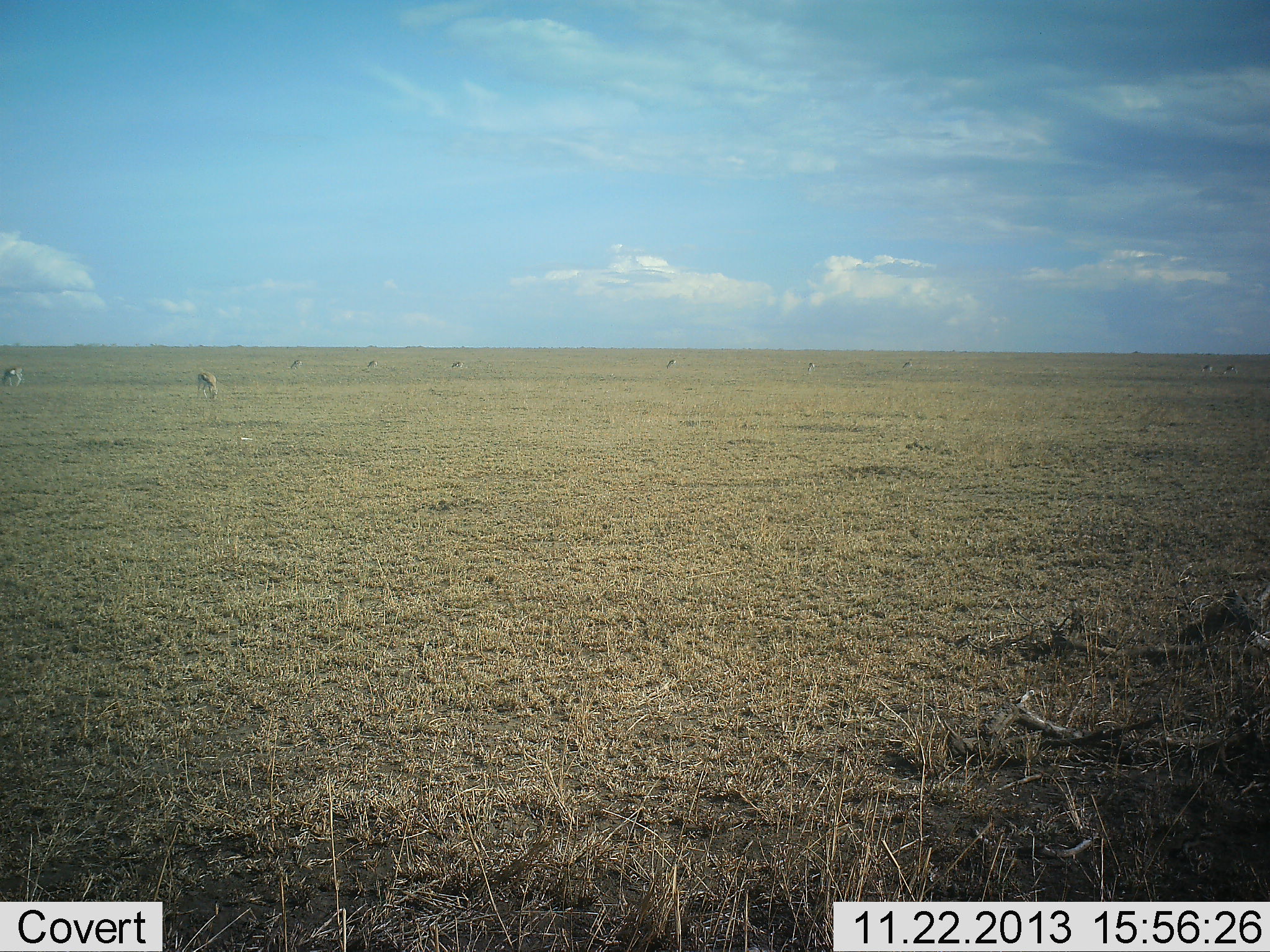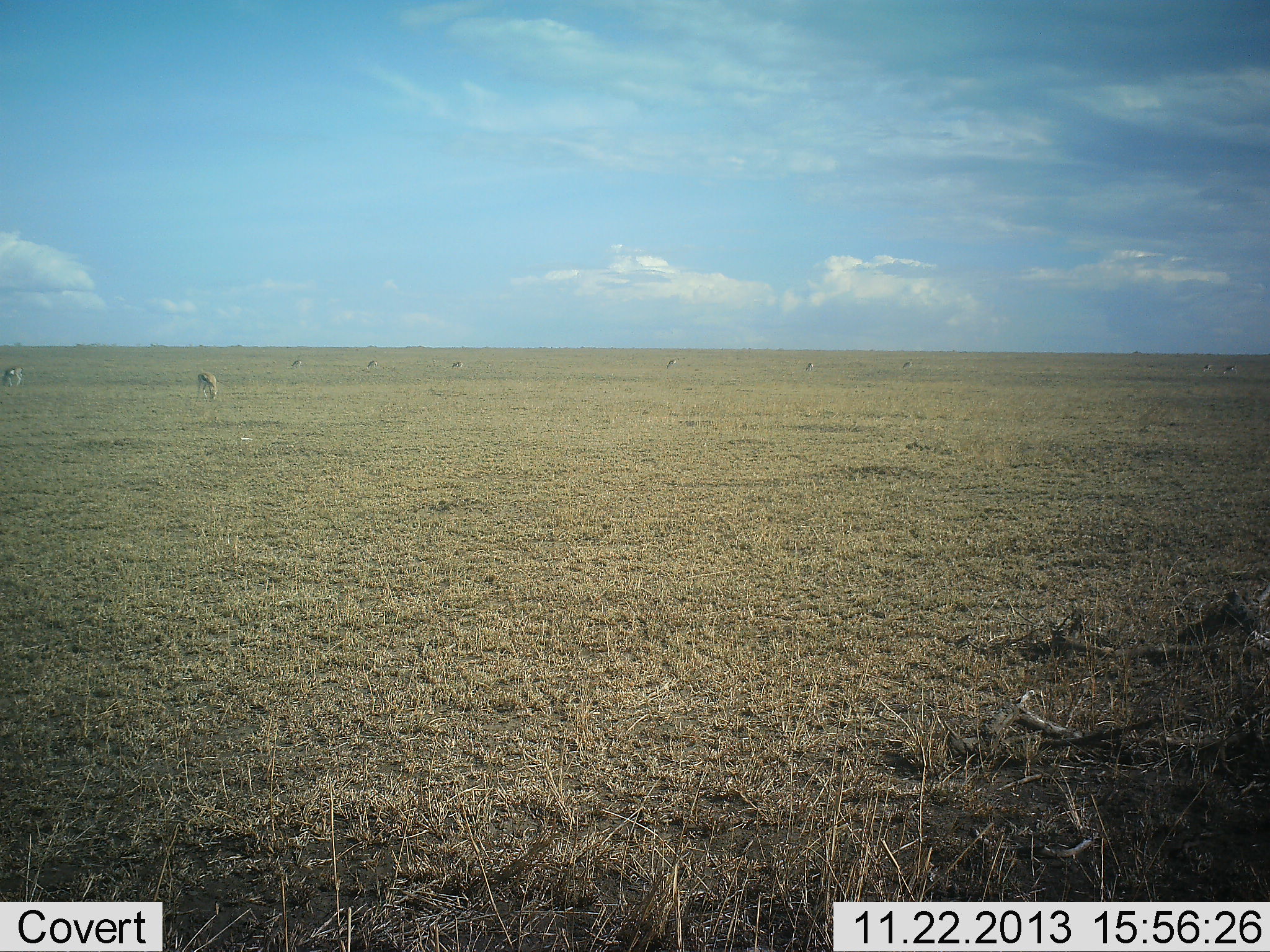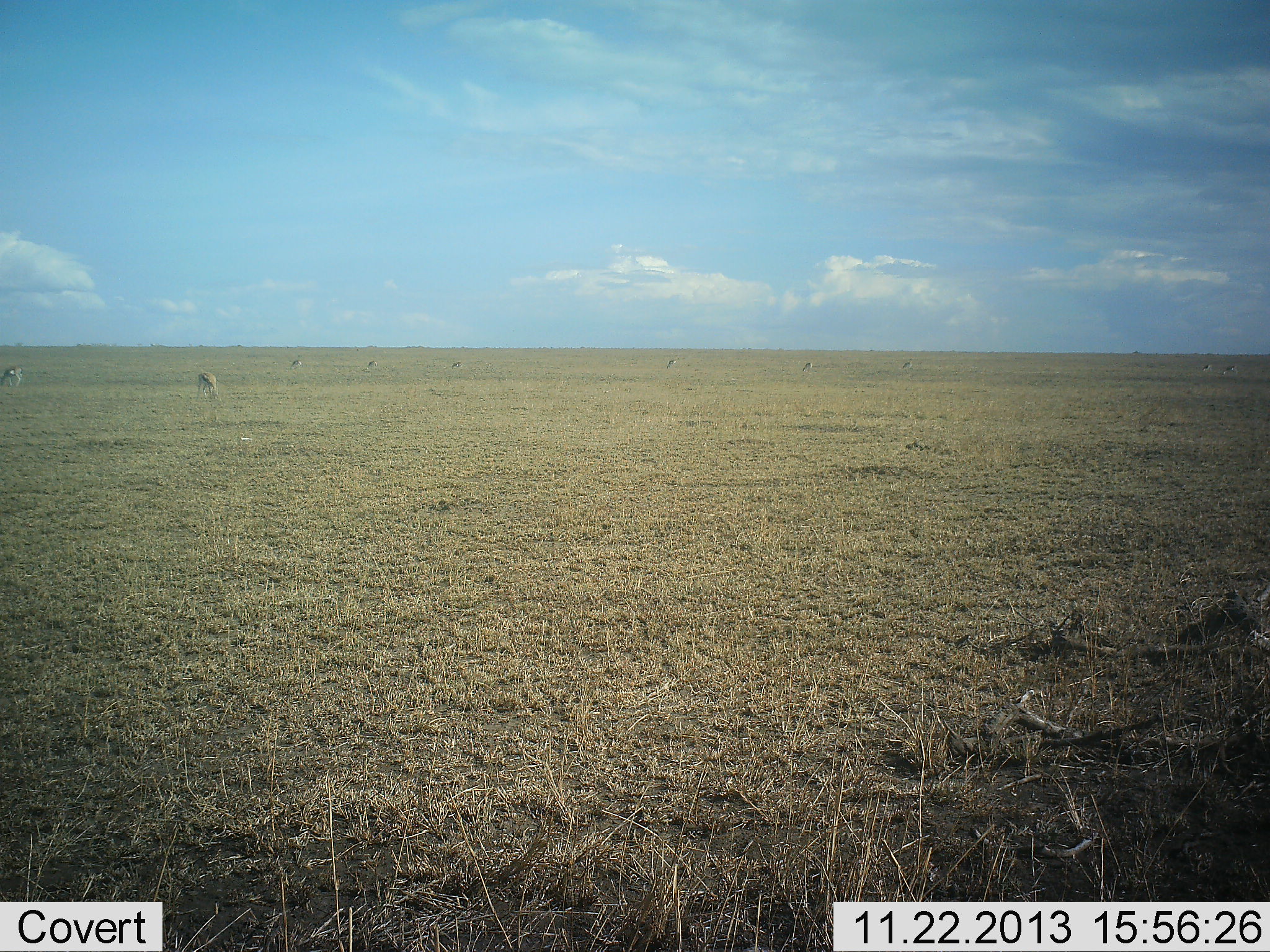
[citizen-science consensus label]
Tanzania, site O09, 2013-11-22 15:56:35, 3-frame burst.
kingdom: Animalia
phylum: Chordata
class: Mammalia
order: Artiodactyla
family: Bovidae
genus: Eudorcas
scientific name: Eudorcas thomsonii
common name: thomson's gazelle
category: gazellethomsons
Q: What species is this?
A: Gazellethomsons (thomson's gazelle) (Eudorcas thomsonii).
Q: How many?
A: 10.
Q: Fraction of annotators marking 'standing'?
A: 60%.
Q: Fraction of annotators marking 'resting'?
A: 0%.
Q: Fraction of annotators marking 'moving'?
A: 10%.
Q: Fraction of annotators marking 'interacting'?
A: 0%.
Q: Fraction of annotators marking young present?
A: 0%.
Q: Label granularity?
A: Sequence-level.